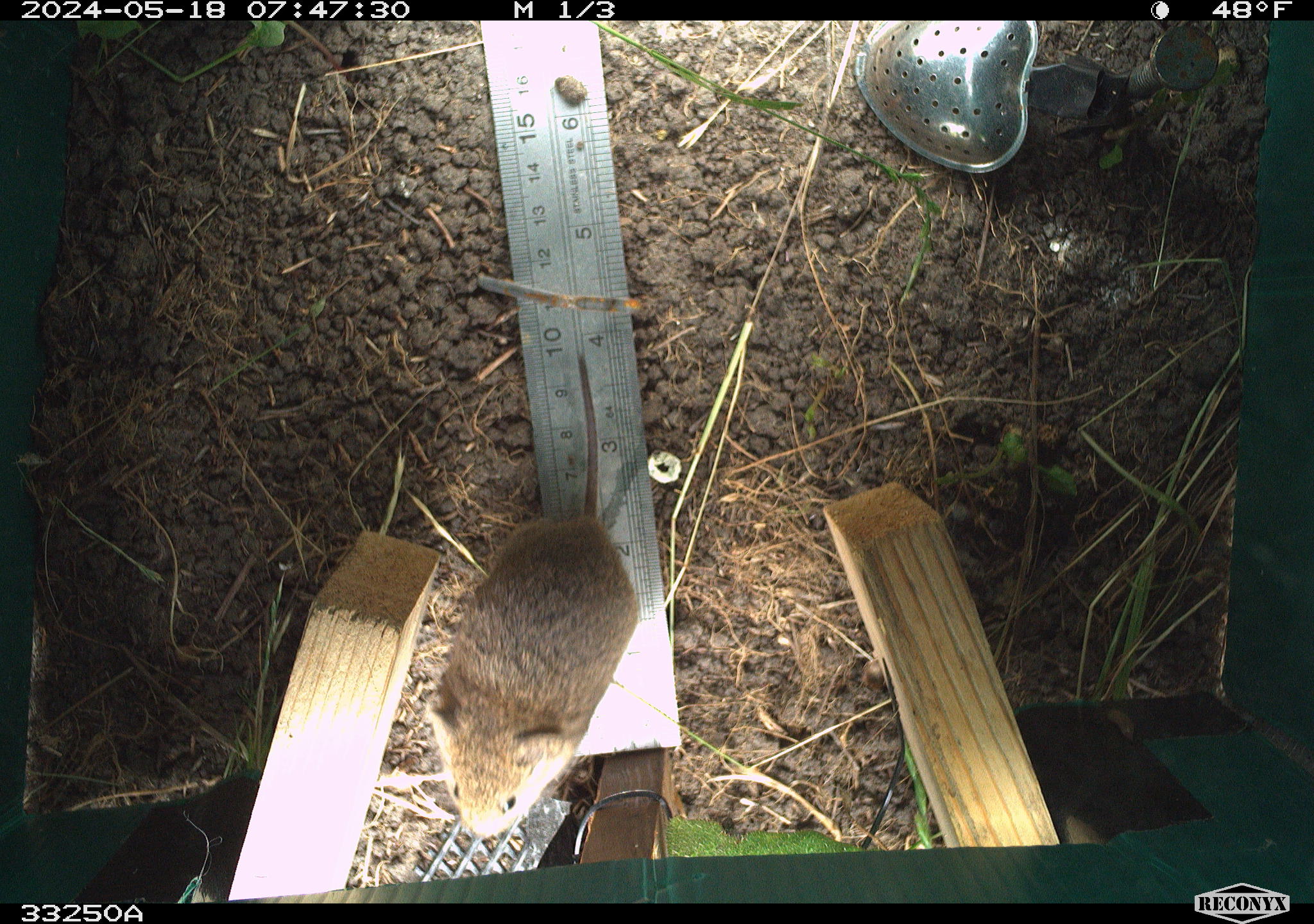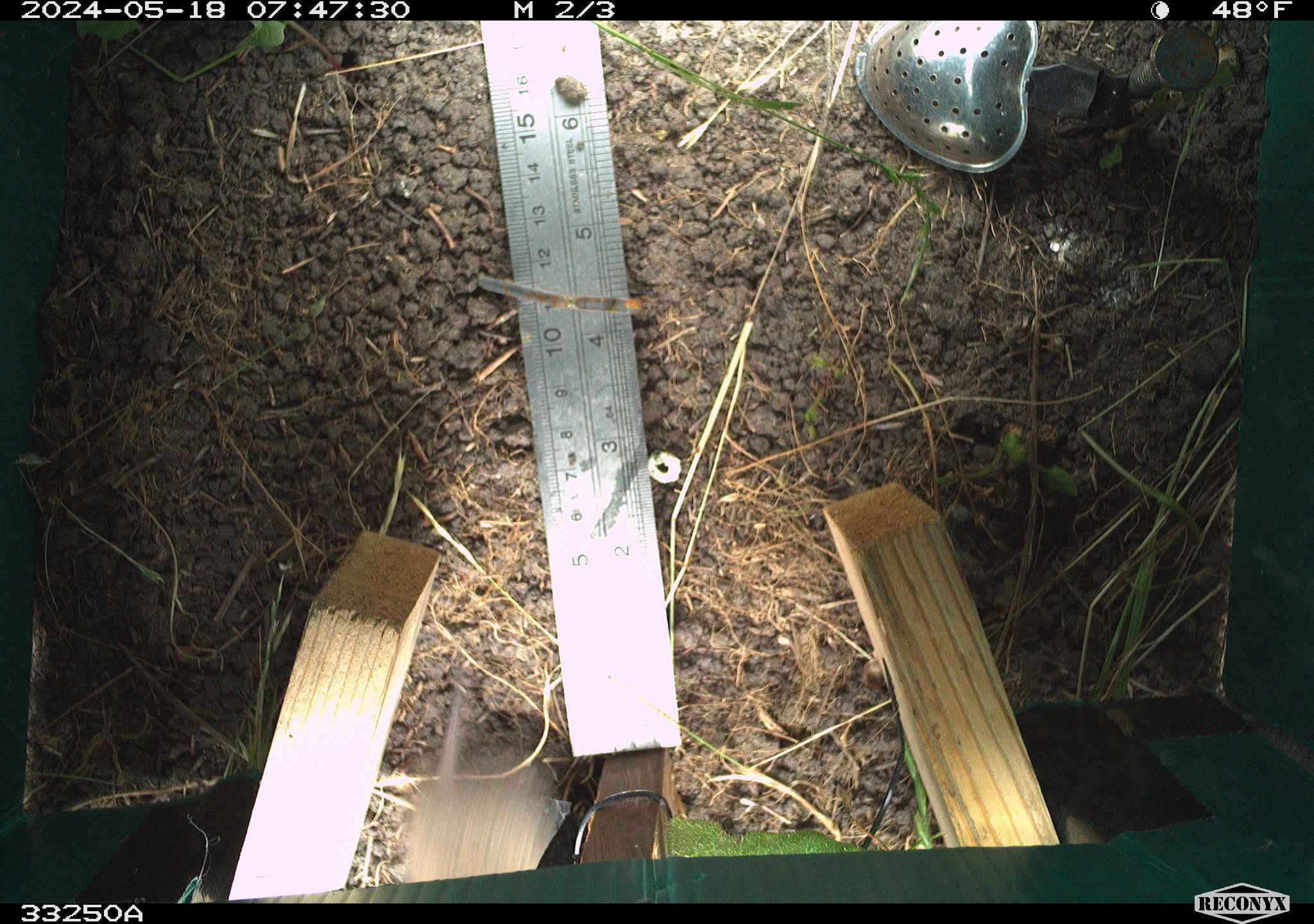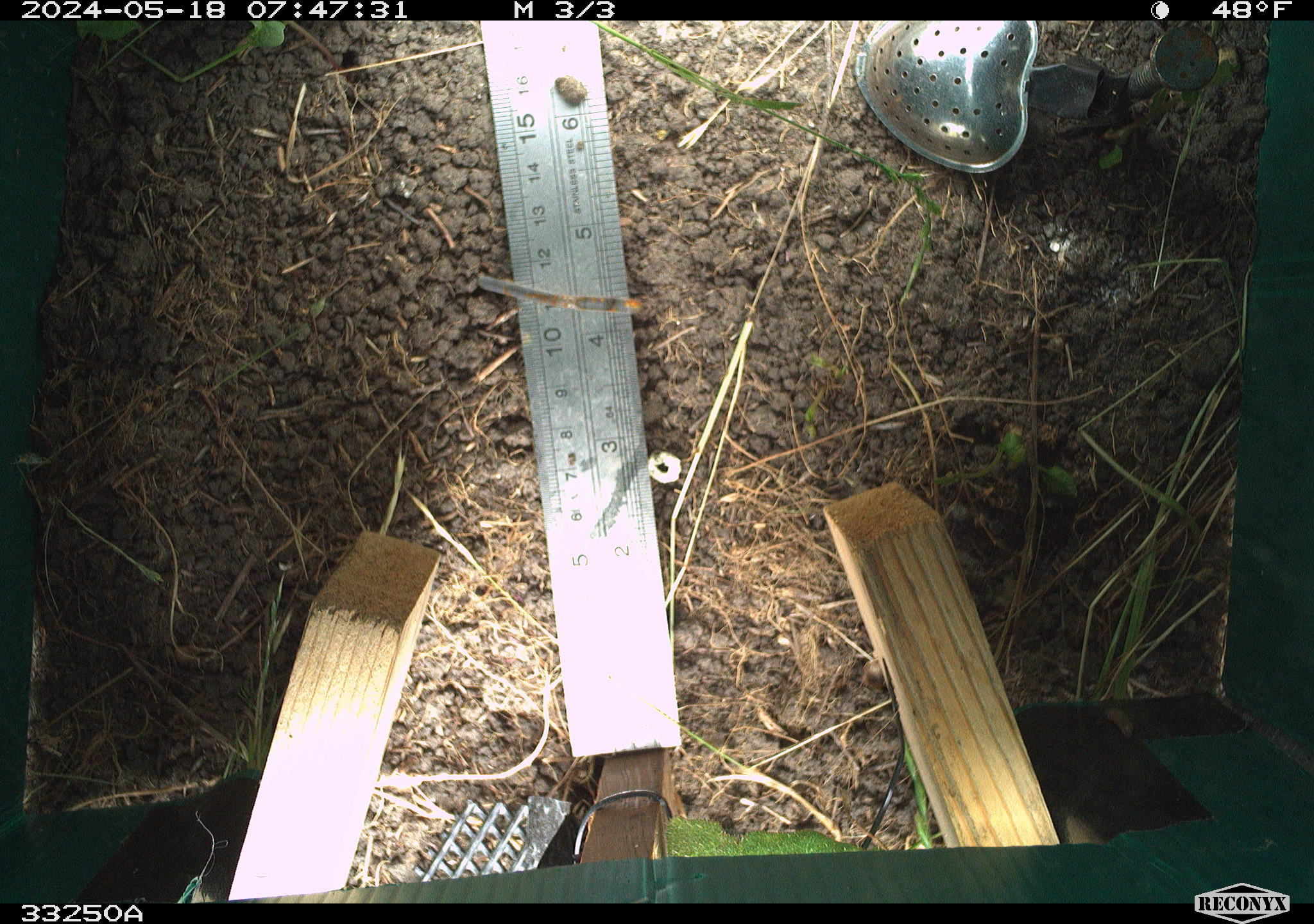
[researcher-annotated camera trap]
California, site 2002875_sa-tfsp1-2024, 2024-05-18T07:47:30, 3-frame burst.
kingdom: Animalia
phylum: Chordata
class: Mammalia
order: Rodentia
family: Cricetidae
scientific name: Arvicolinae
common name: voles, lemmings, and muskrats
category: arvicolinae subfamily